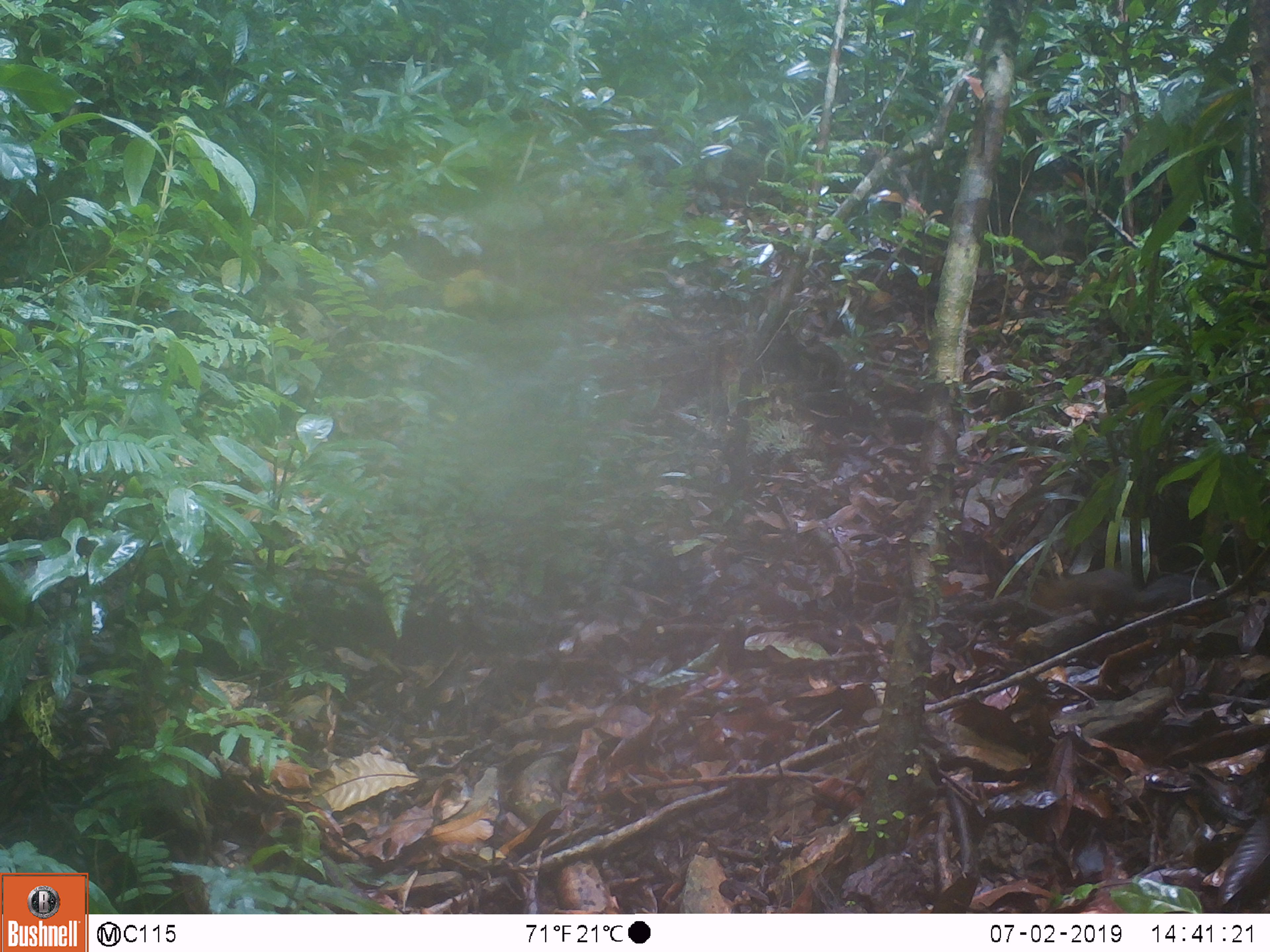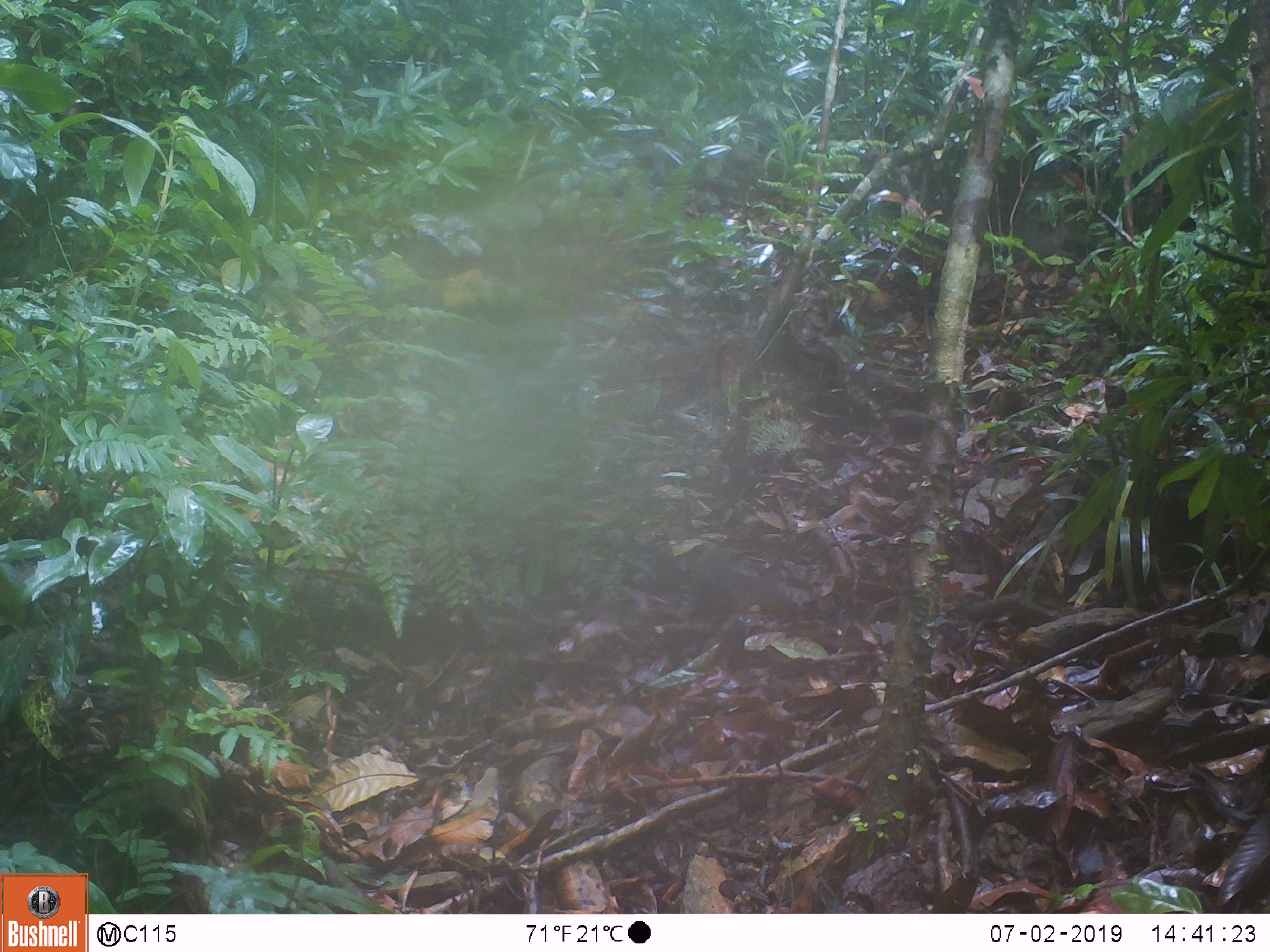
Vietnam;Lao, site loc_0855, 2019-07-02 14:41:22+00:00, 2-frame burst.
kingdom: Animalia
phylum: Chordata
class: Mammalia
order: Rodentia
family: Sciuridae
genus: Dremomys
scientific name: Dremomys rufigenis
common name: red-cheeked squirrel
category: red cheeked squirrel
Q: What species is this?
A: Red cheeked squirrel (red-cheeked squirrel) (Dremomys rufigenis).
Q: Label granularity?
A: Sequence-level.